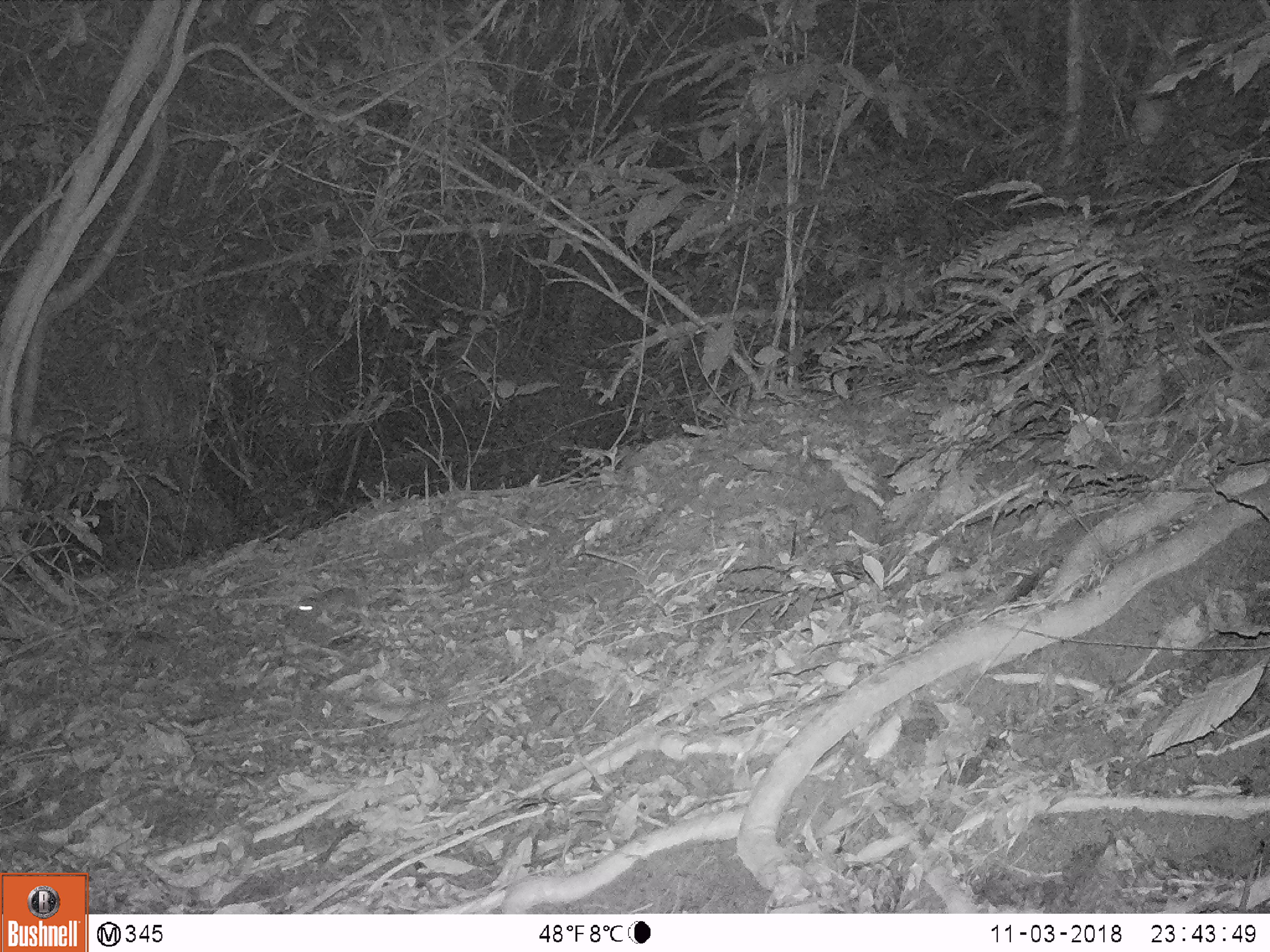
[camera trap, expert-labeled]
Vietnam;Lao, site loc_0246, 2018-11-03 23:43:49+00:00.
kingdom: Animalia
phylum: Chordata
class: Mammalia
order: Rodentia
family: Muridae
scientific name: Muridae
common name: old-world mice and rats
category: unidentified murid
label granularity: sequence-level